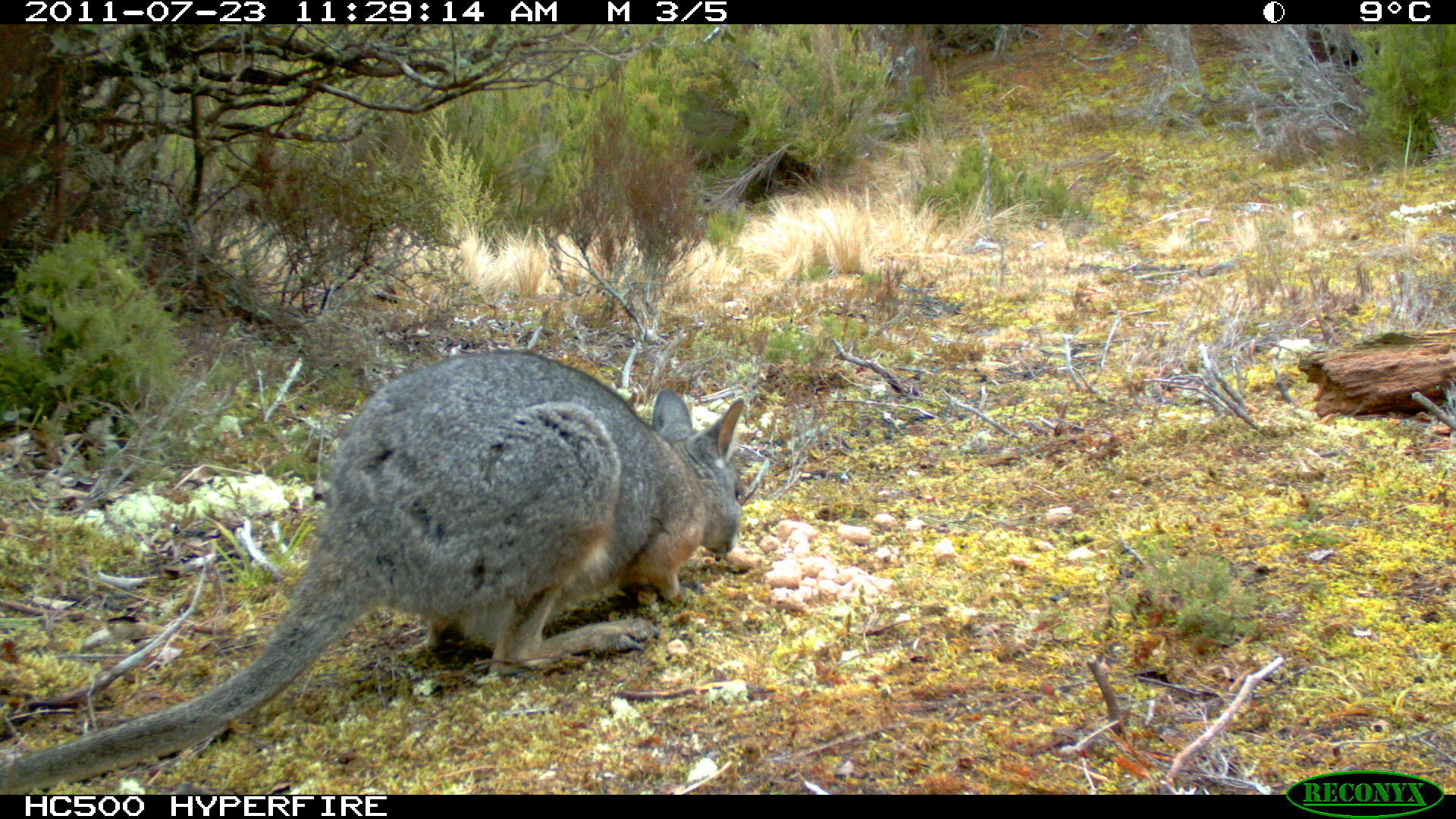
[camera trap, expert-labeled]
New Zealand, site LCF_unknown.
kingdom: Animalia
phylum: Chordata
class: Mammalia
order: Diprotodontia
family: Macropodidae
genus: Notamacropus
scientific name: Notamacropus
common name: wallaby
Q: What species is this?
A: Wallaby (Notamacropus).